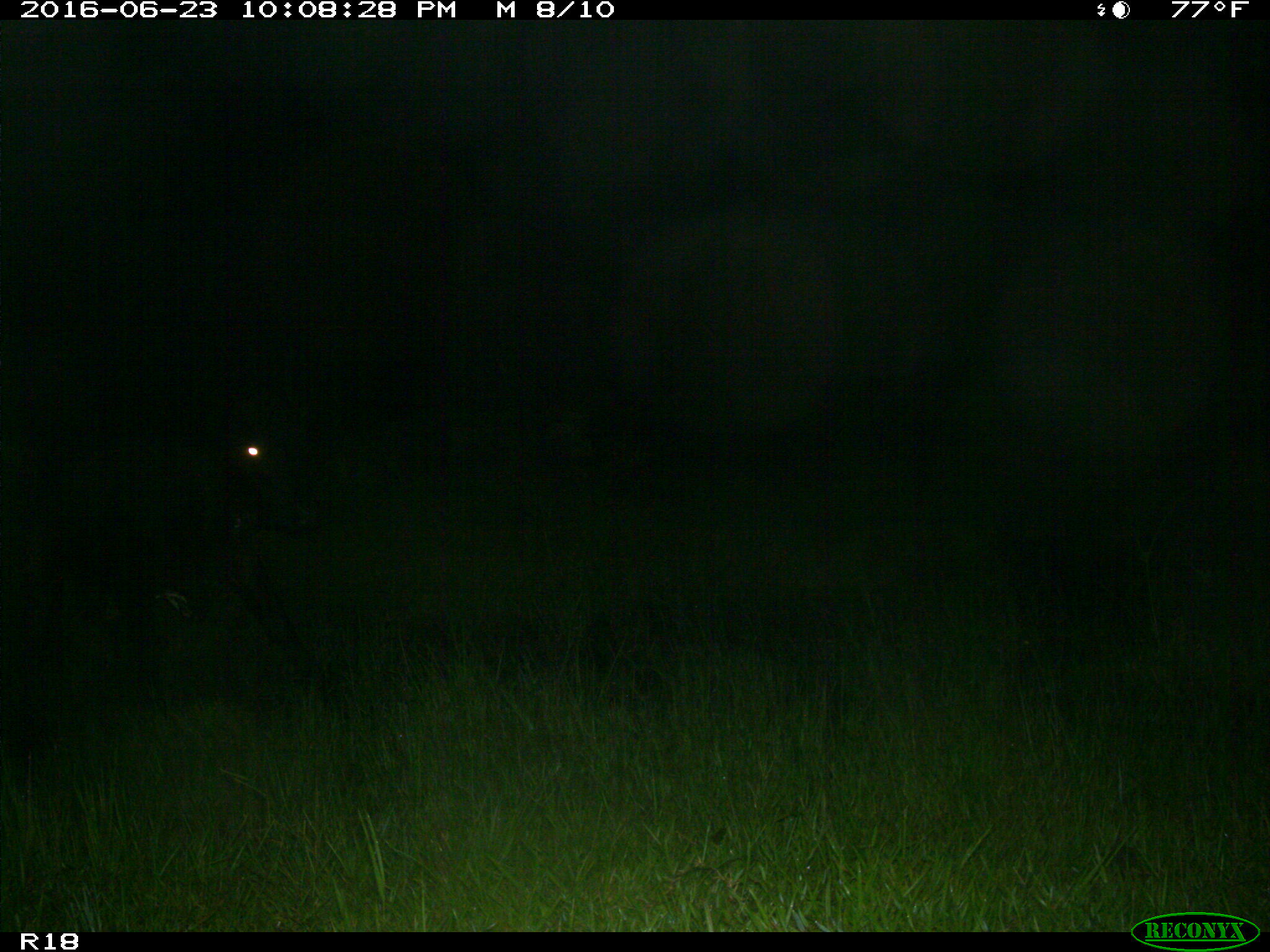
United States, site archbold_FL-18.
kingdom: Animalia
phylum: Chordata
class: Mammalia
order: Artiodactyla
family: Bovidae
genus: Bos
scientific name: Bos taurus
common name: domestic cow